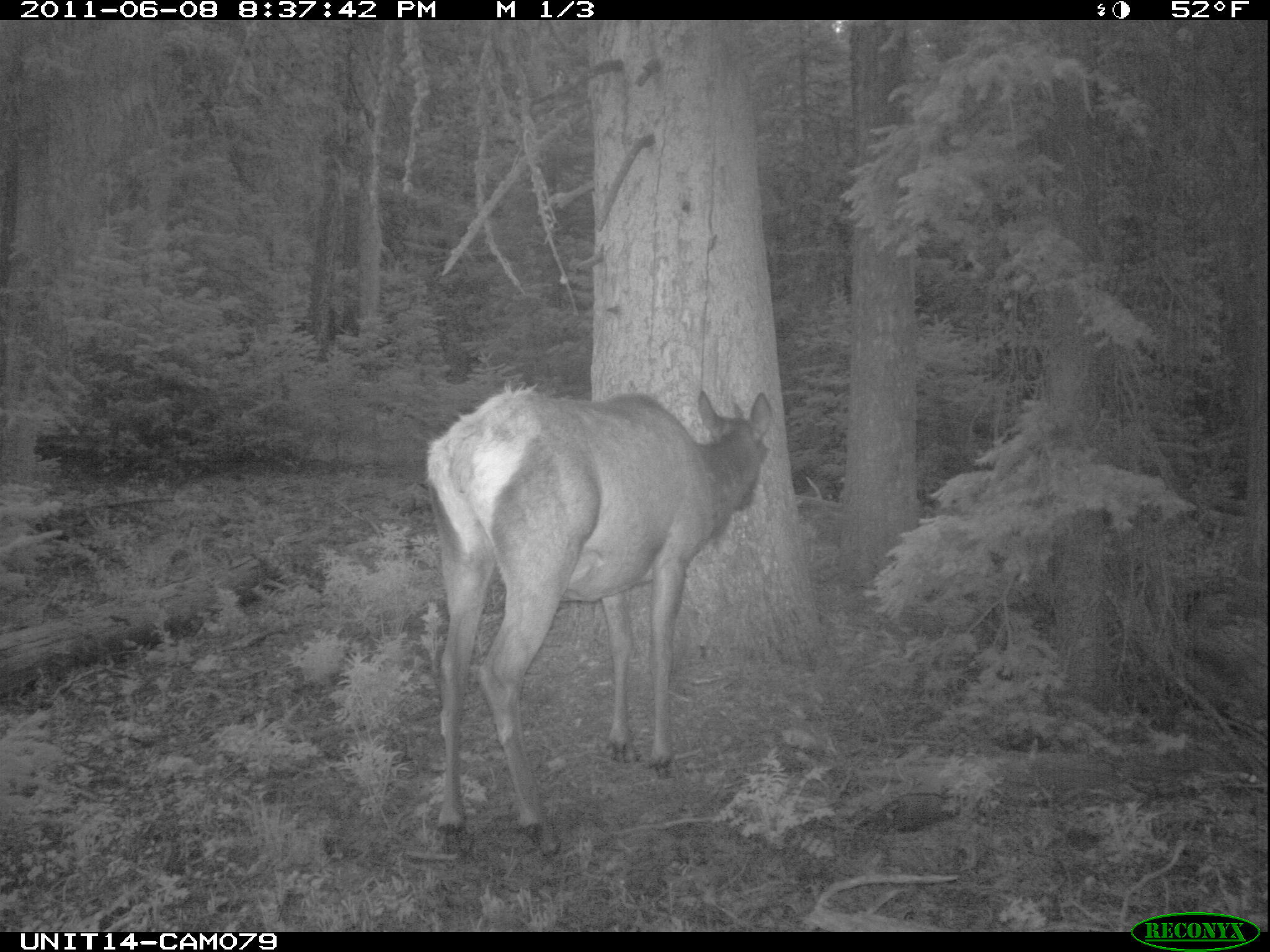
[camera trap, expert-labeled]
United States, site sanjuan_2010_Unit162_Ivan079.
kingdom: Animalia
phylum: Chordata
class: Mammalia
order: Artiodactyla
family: Cervidae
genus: Cervus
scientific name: Cervus elaphus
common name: red deer